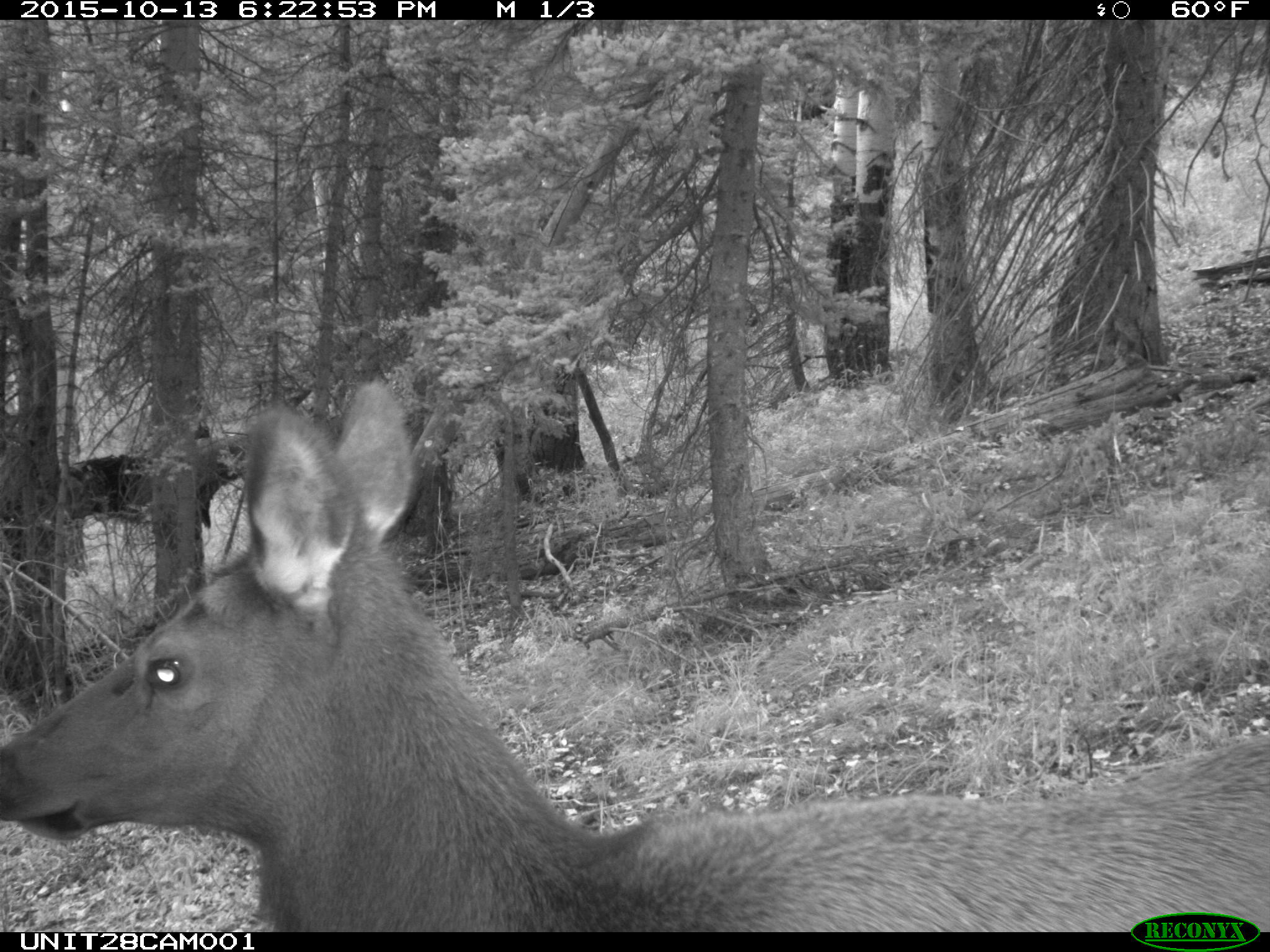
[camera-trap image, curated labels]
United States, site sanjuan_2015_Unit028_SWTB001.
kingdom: Animalia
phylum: Chordata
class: Mammalia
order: Artiodactyla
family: Cervidae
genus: Cervus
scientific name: Cervus elaphus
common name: red deer